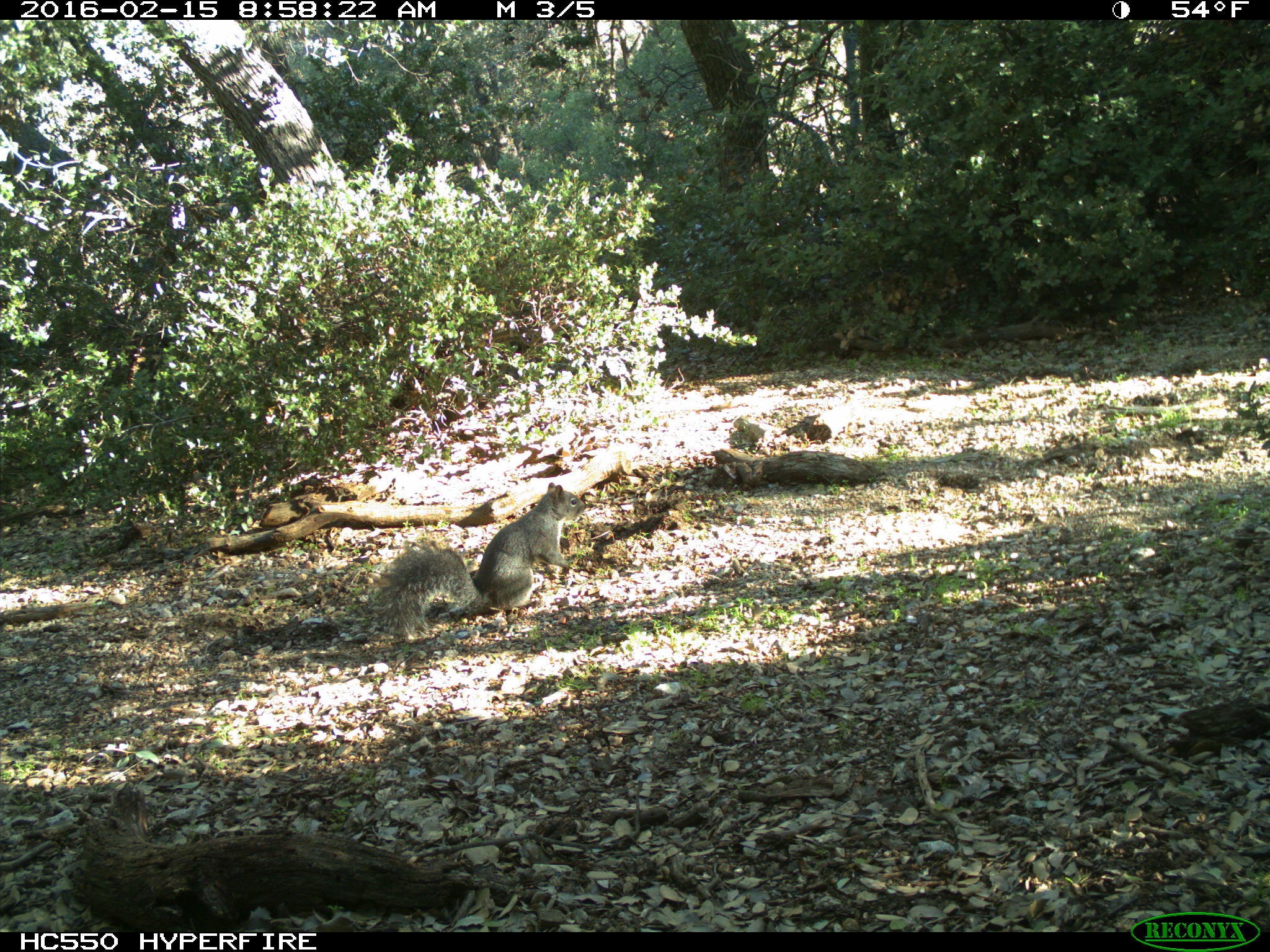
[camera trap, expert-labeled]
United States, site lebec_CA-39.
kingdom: Animalia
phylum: Chordata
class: Mammalia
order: Rodentia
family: Sciuridae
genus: Sciurus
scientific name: Sciurus carolinensis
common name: eastern gray squirrel